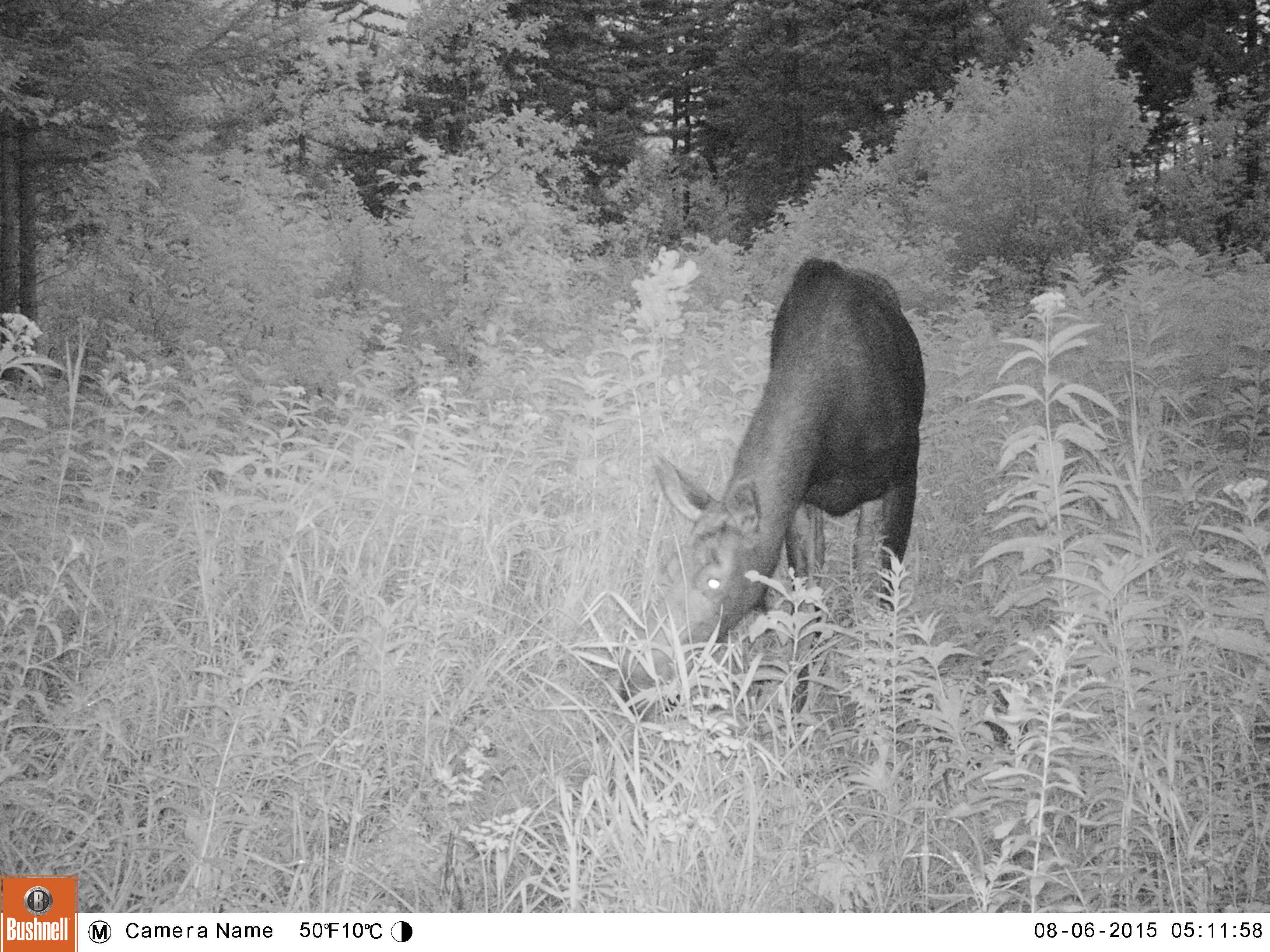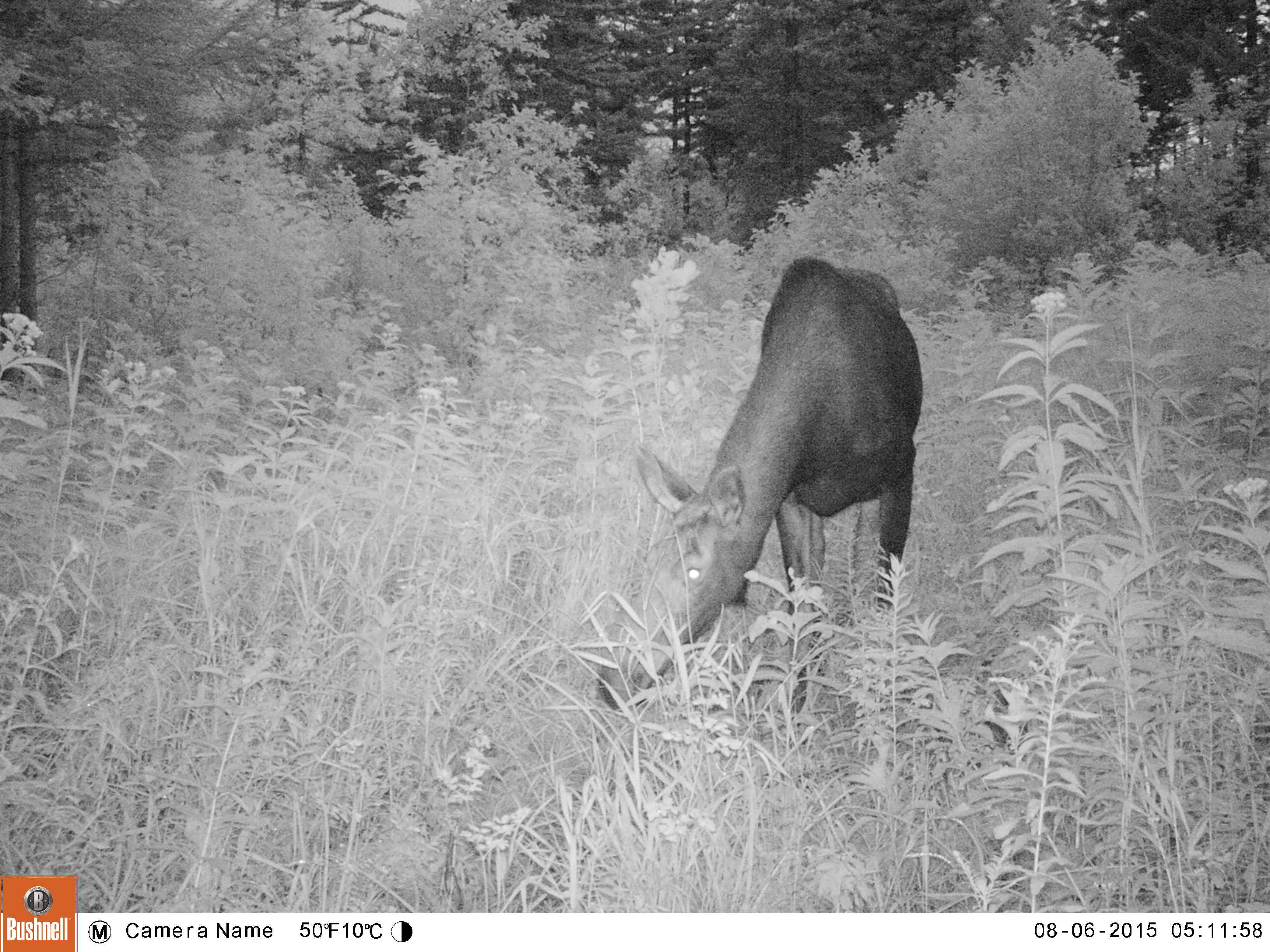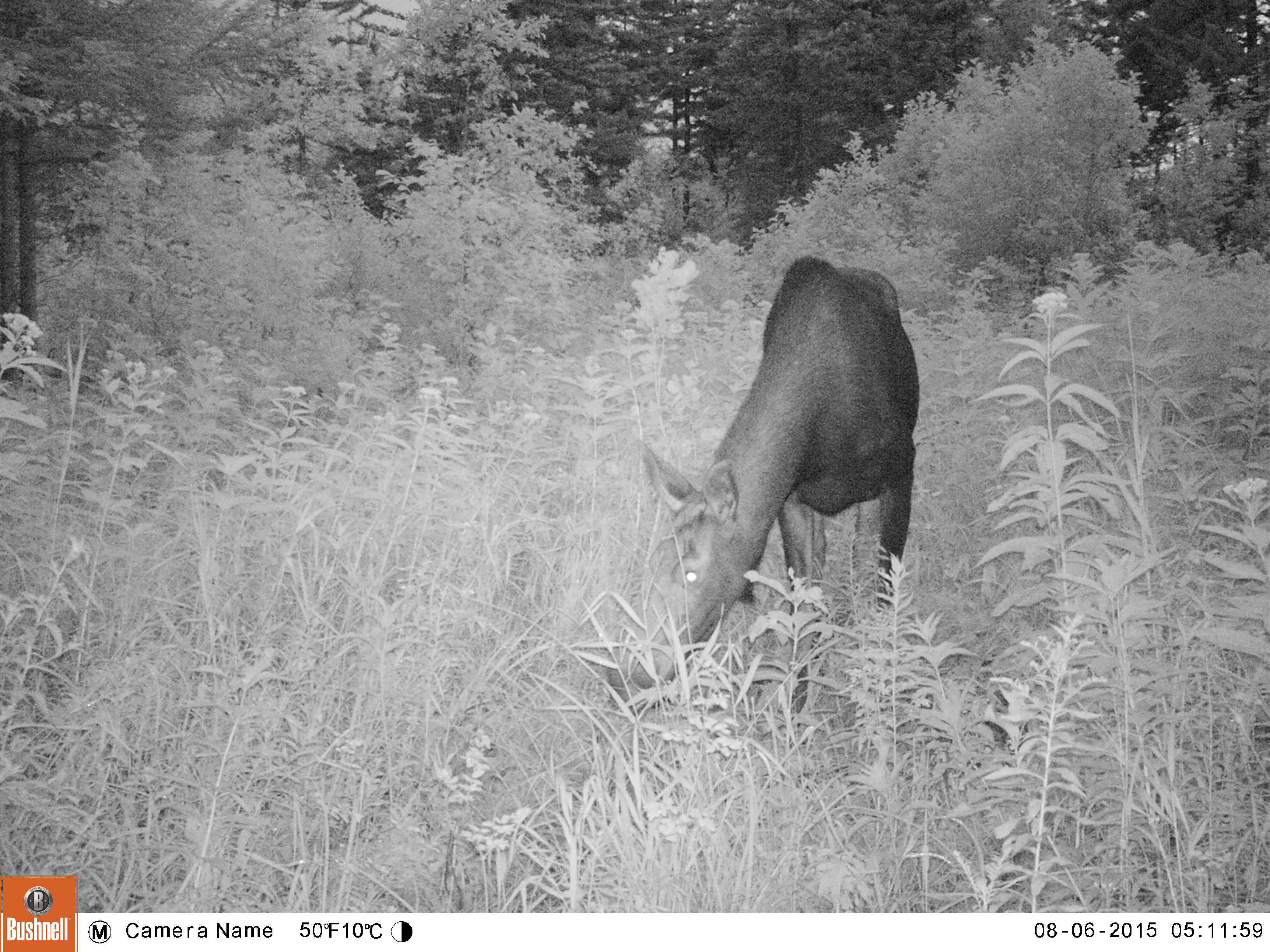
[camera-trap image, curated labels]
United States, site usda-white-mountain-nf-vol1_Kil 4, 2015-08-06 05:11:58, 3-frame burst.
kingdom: Animalia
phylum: Chordata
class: Mammalia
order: Artiodactyla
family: Cervidae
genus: Alces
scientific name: Alces alces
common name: moose